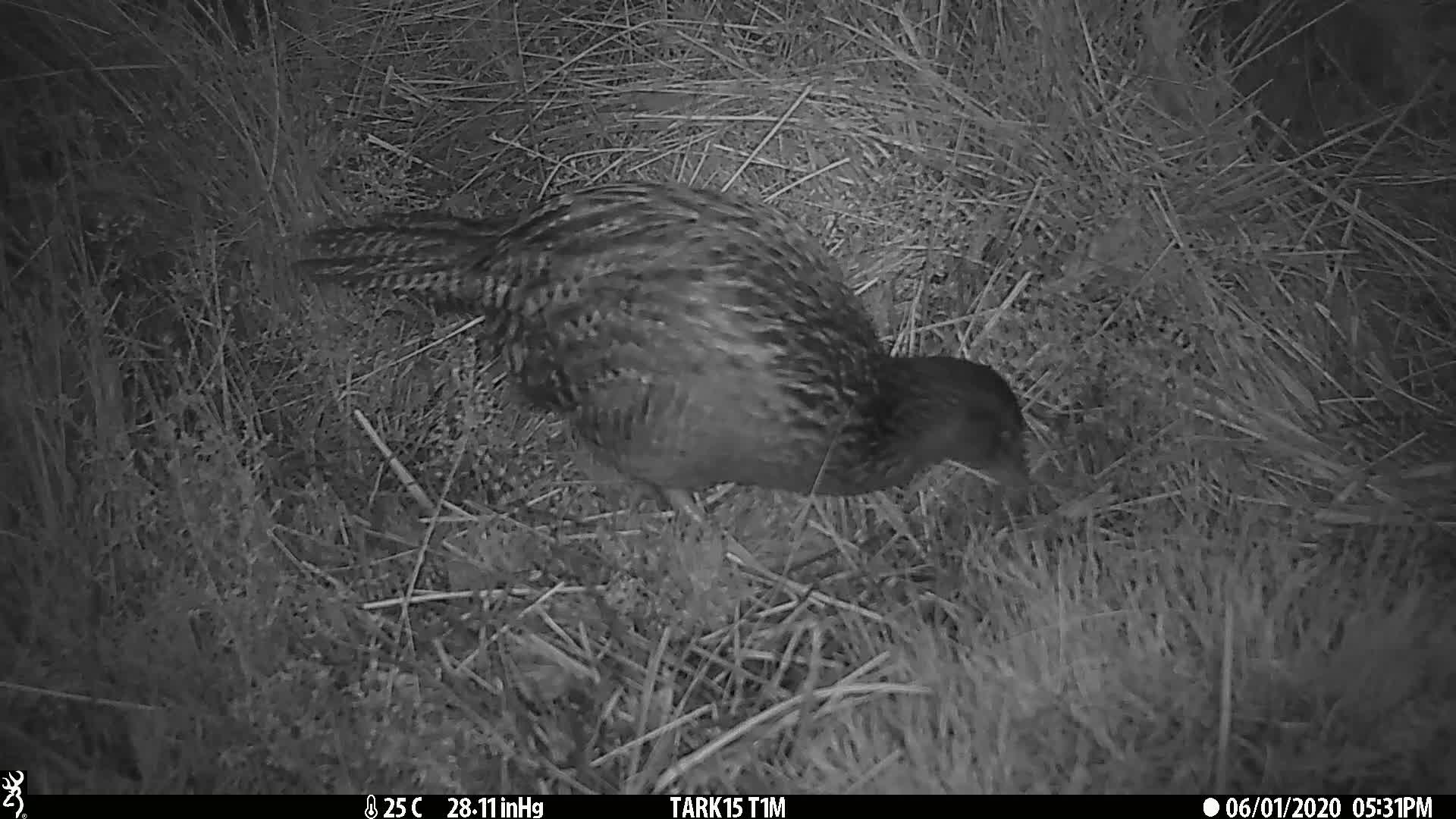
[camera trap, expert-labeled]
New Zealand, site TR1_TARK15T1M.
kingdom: Animalia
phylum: Chordata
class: Aves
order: Gruiformes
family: Rallidae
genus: Gallirallus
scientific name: Gallirallus australis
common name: weka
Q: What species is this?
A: Weka (Gallirallus australis).